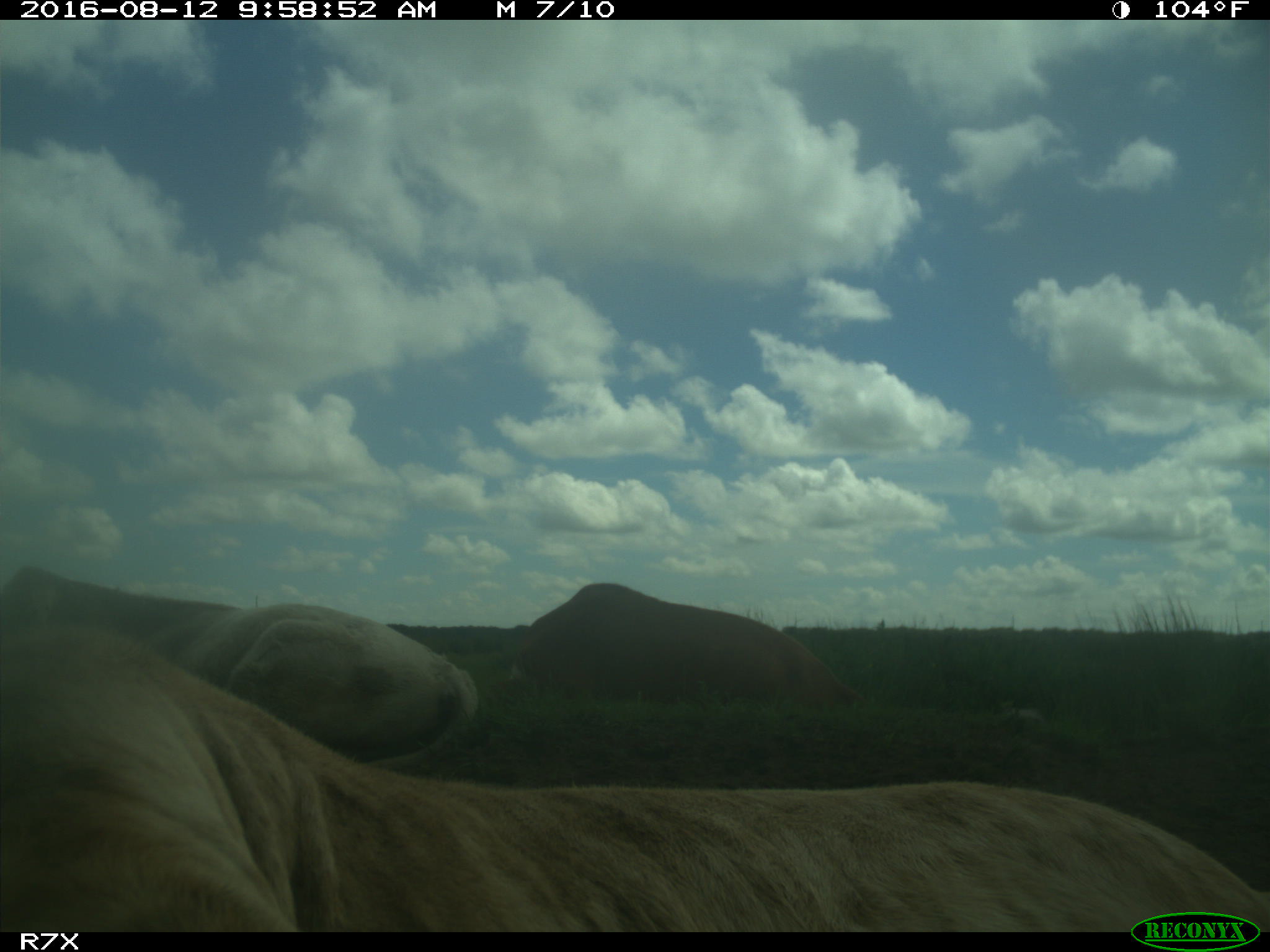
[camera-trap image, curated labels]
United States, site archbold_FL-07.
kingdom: Animalia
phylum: Chordata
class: Mammalia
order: Artiodactyla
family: Bovidae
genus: Bos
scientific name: Bos taurus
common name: domestic cow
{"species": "Bos taurus (domestic cow)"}